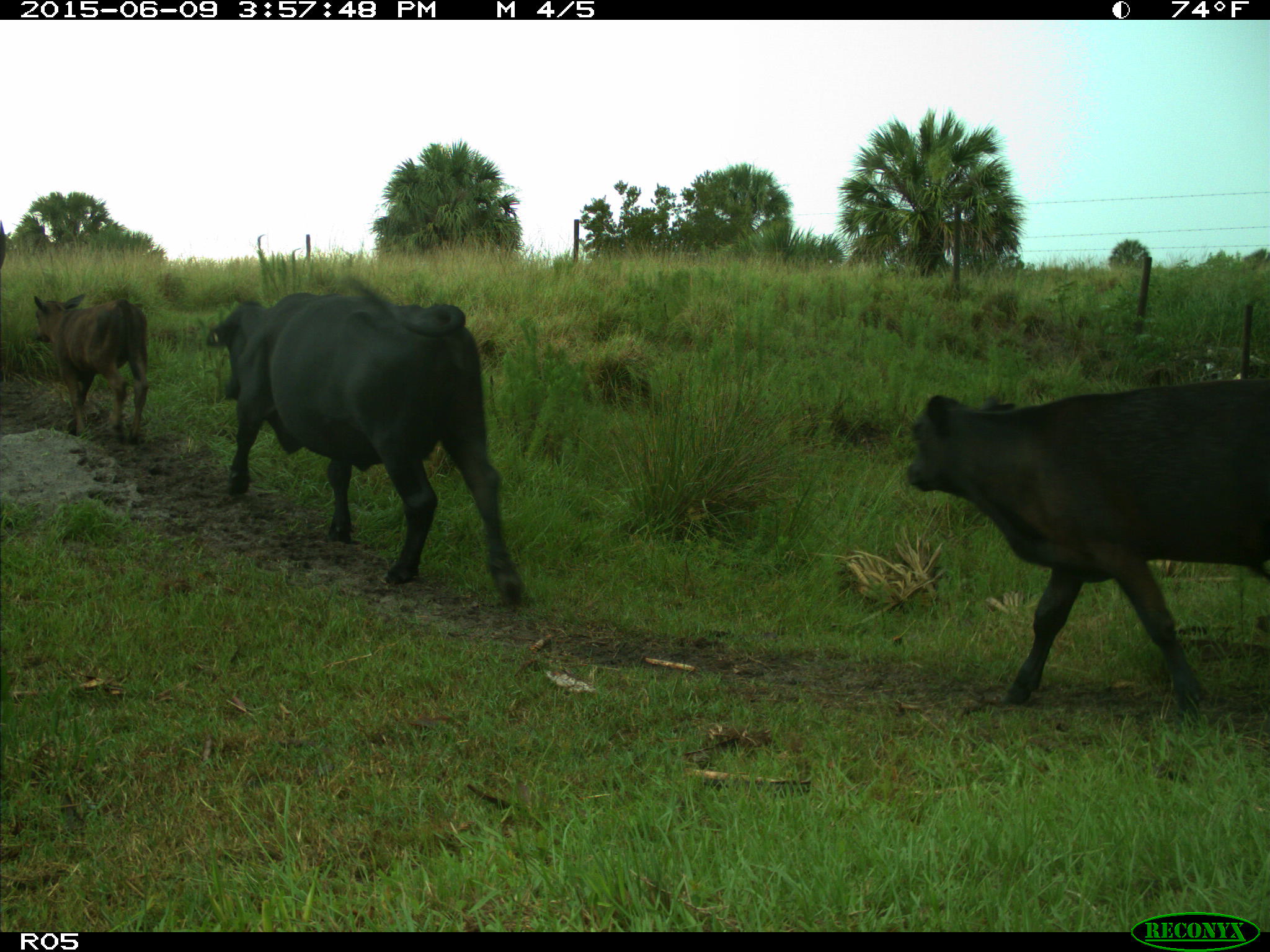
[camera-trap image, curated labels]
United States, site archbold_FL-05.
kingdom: Animalia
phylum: Chordata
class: Mammalia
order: Artiodactyla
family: Bovidae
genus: Bos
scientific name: Bos taurus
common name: domestic cow